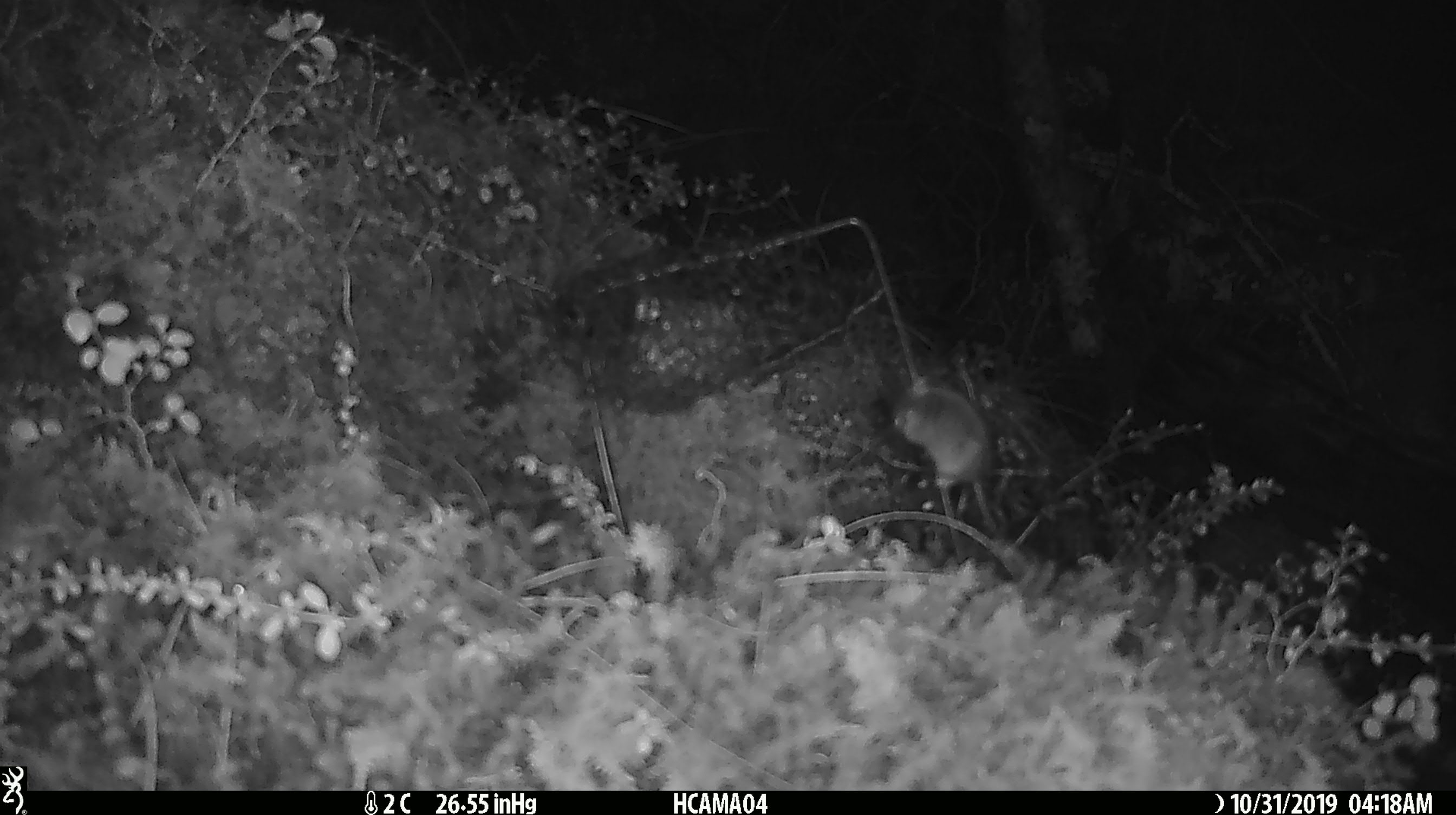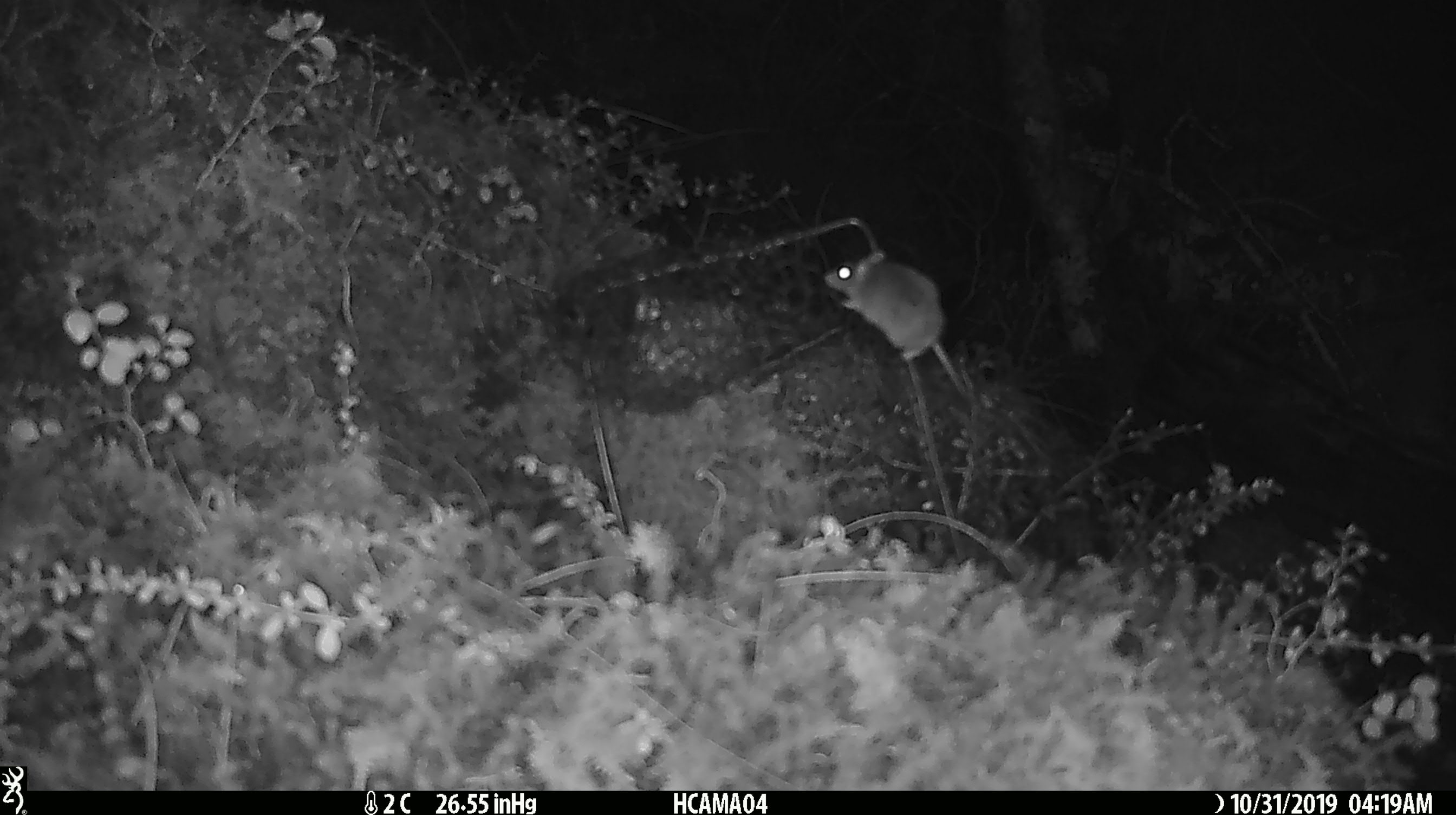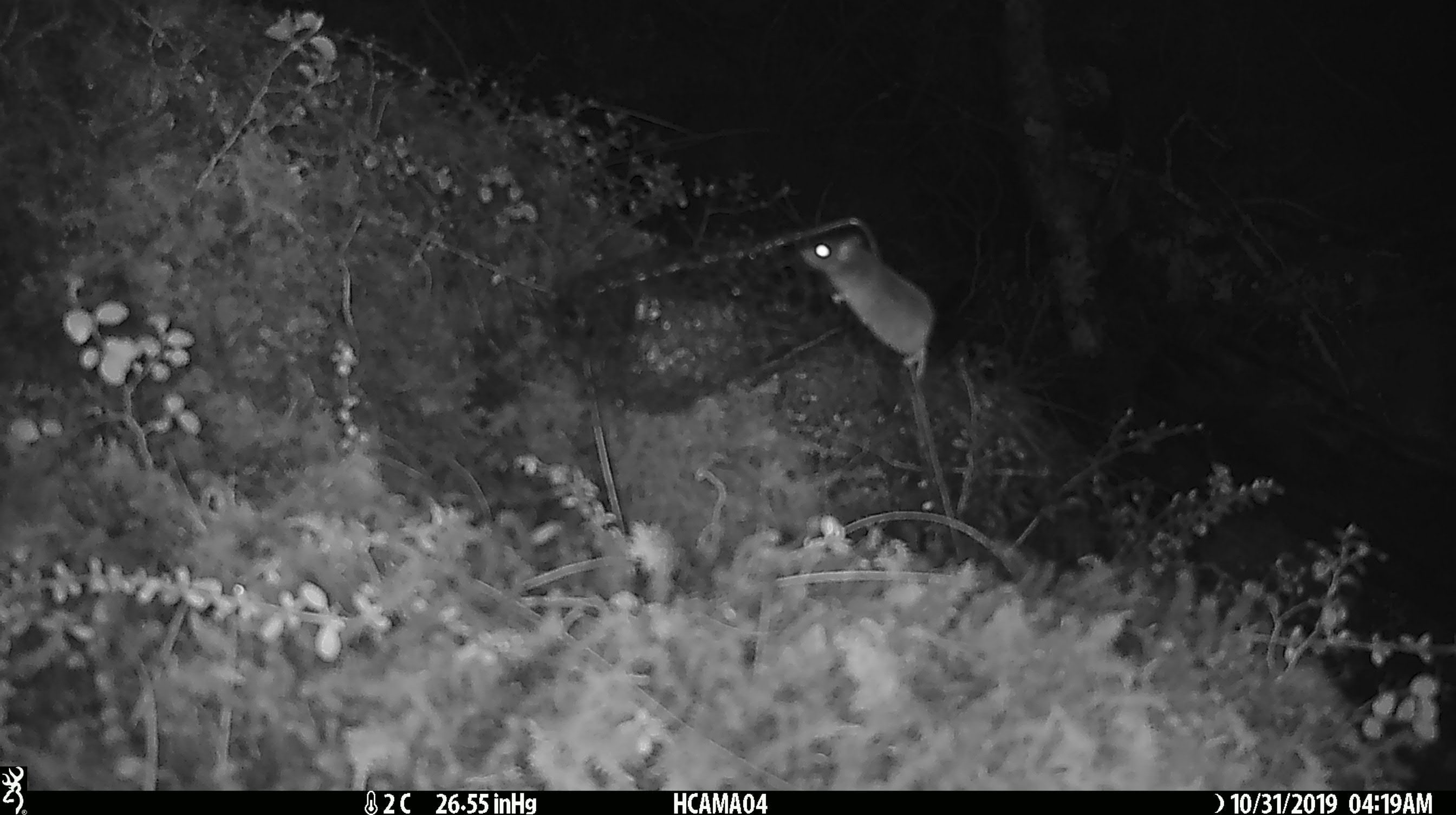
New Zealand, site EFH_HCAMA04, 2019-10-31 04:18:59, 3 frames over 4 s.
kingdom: Animalia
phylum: Chordata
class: Mammalia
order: Rodentia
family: Muridae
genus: Mus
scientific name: Mus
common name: mouse